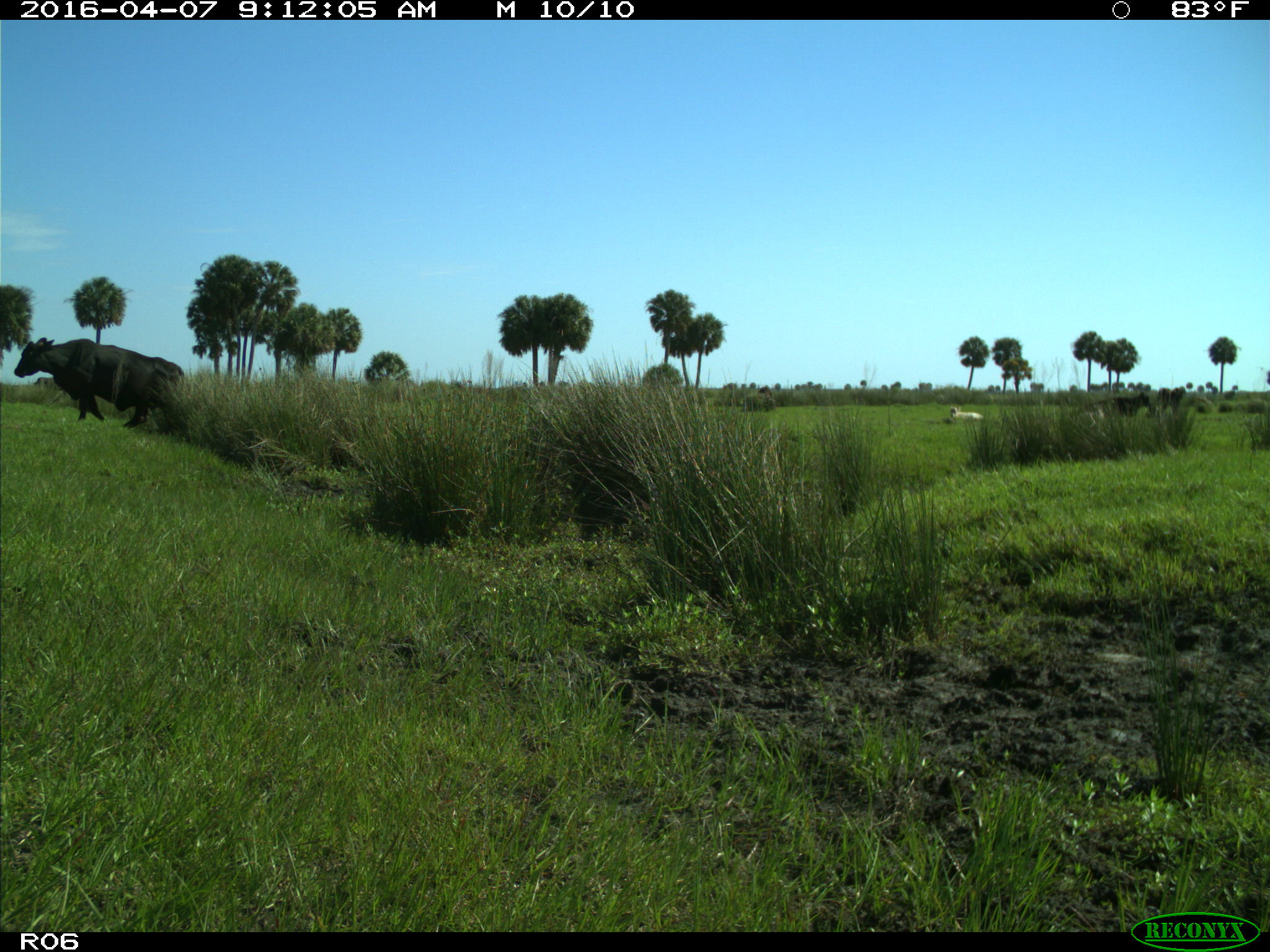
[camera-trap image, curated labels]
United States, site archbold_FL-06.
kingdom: Animalia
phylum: Chordata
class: Mammalia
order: Artiodactyla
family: Bovidae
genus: Bos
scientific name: Bos taurus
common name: domestic cow